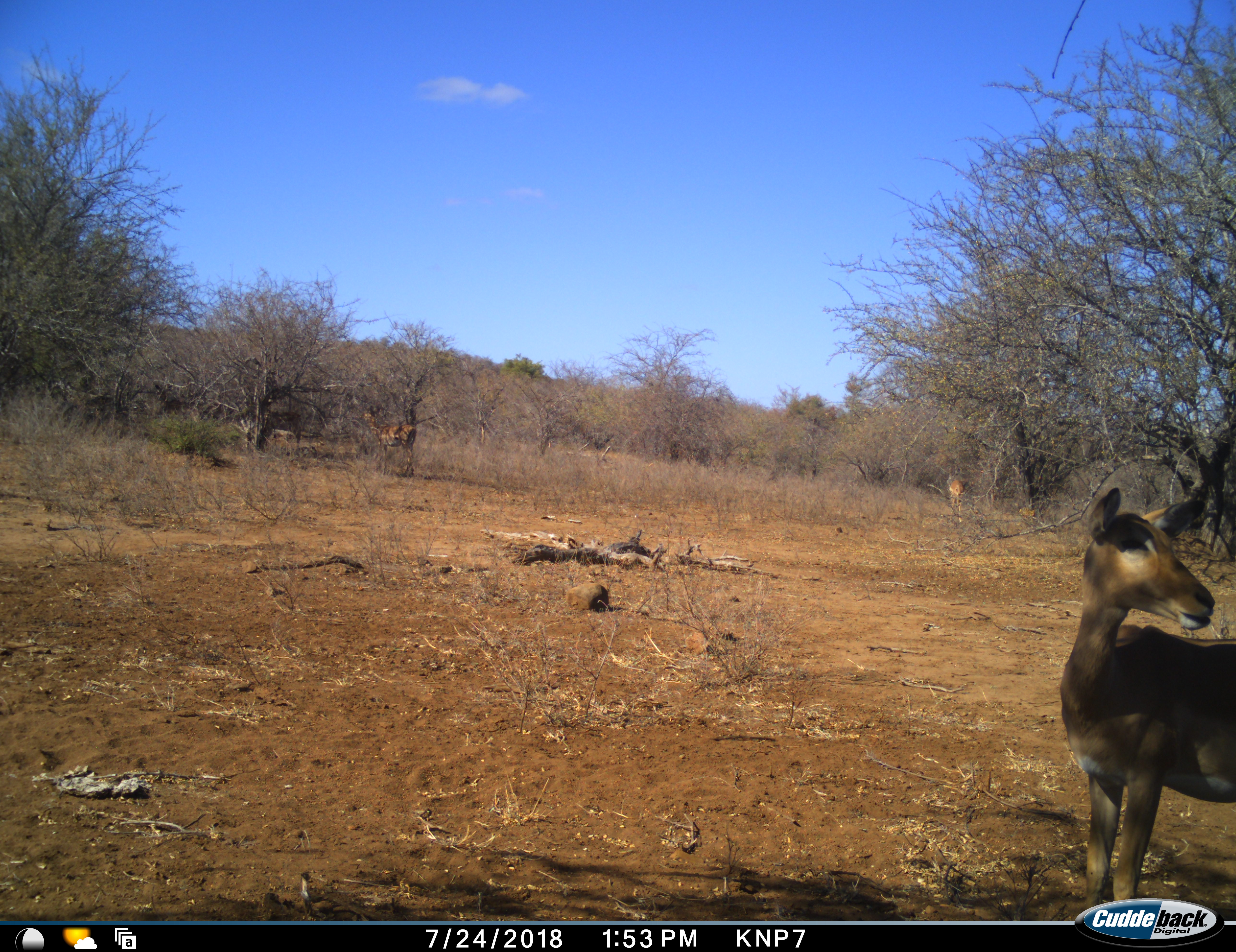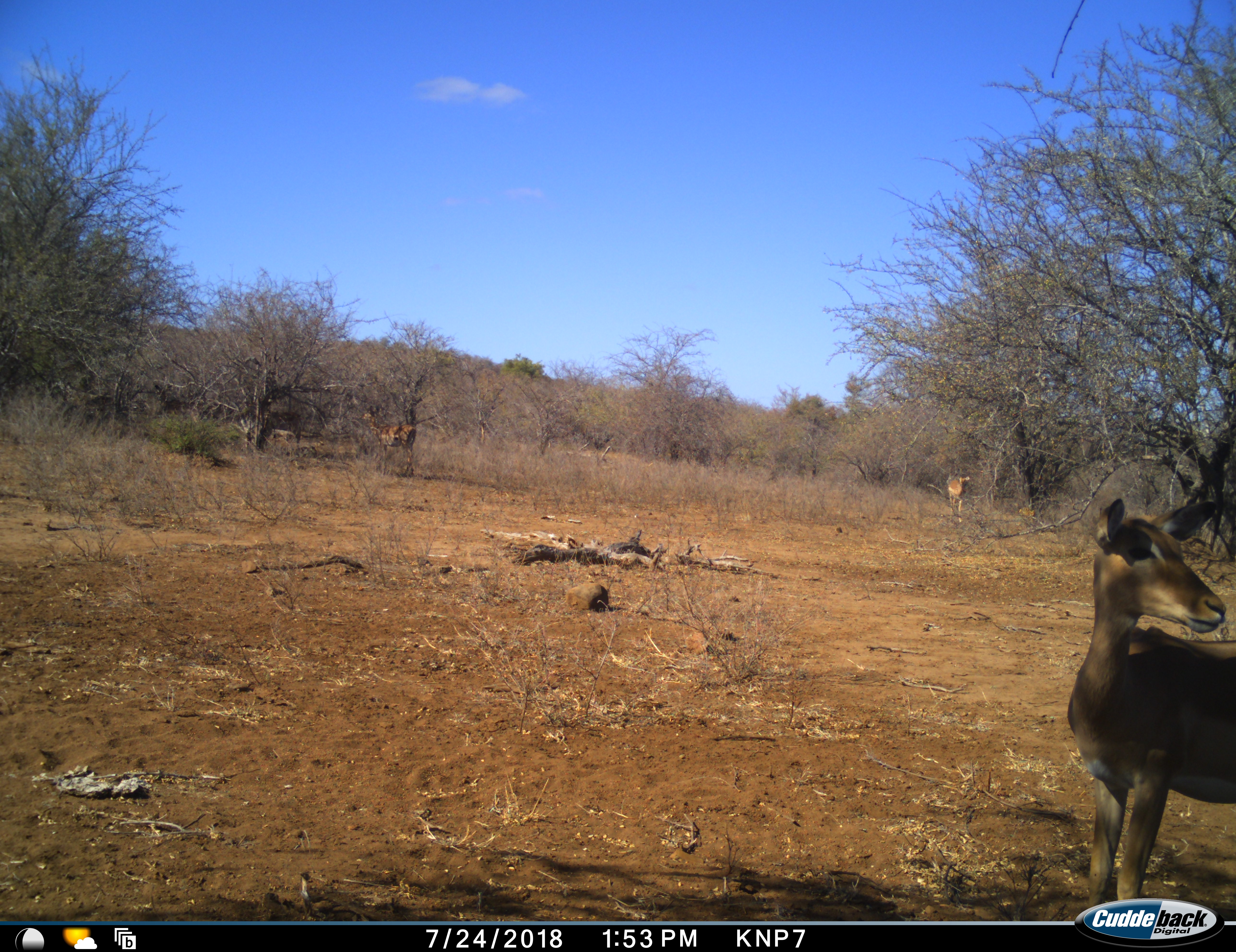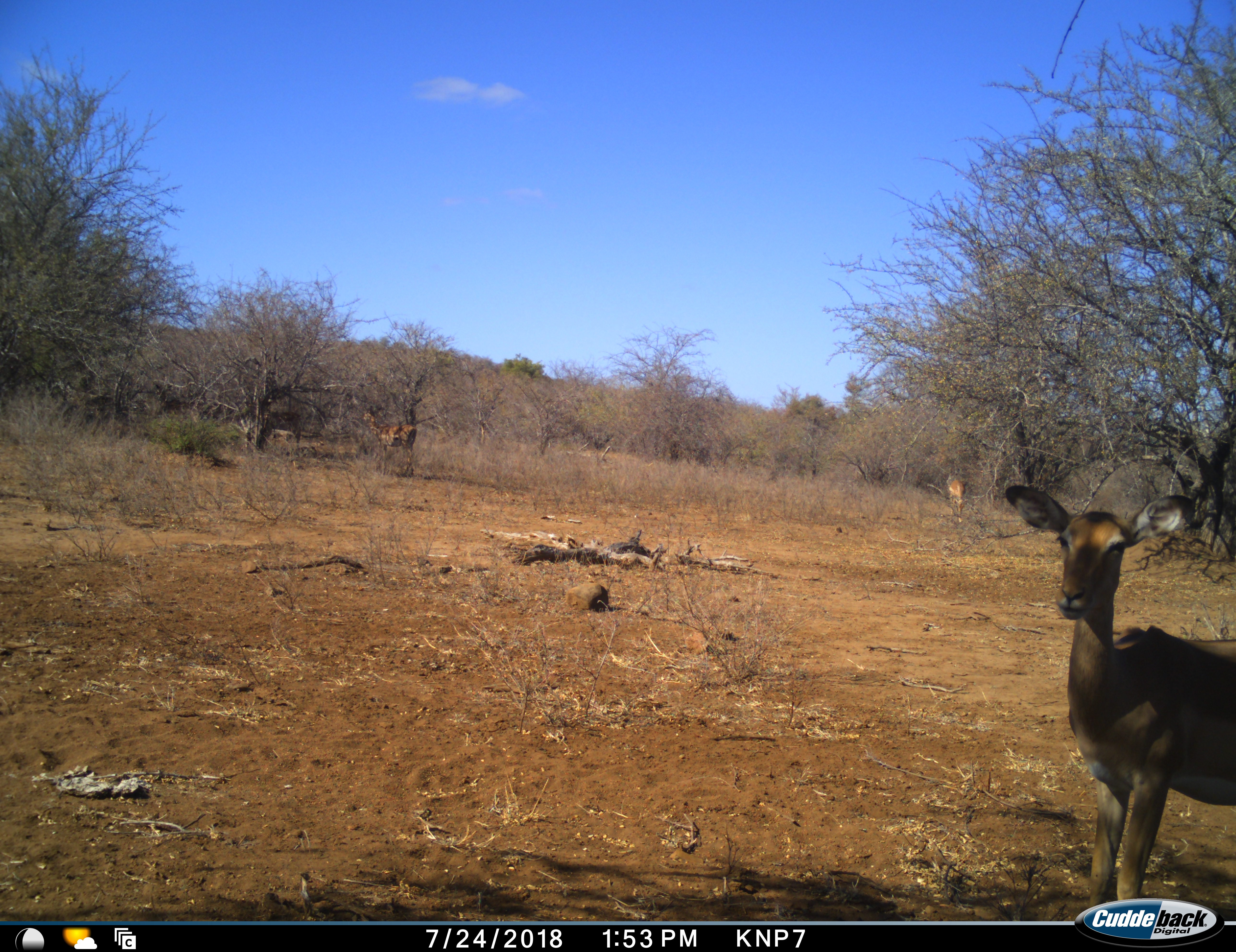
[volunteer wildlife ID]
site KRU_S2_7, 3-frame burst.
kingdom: Animalia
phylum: Chordata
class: Mammalia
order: Artiodactyla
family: Bovidae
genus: Aepyceros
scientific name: Aepyceros melampus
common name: impala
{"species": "impala (Aepyceros melampus)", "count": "3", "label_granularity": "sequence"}